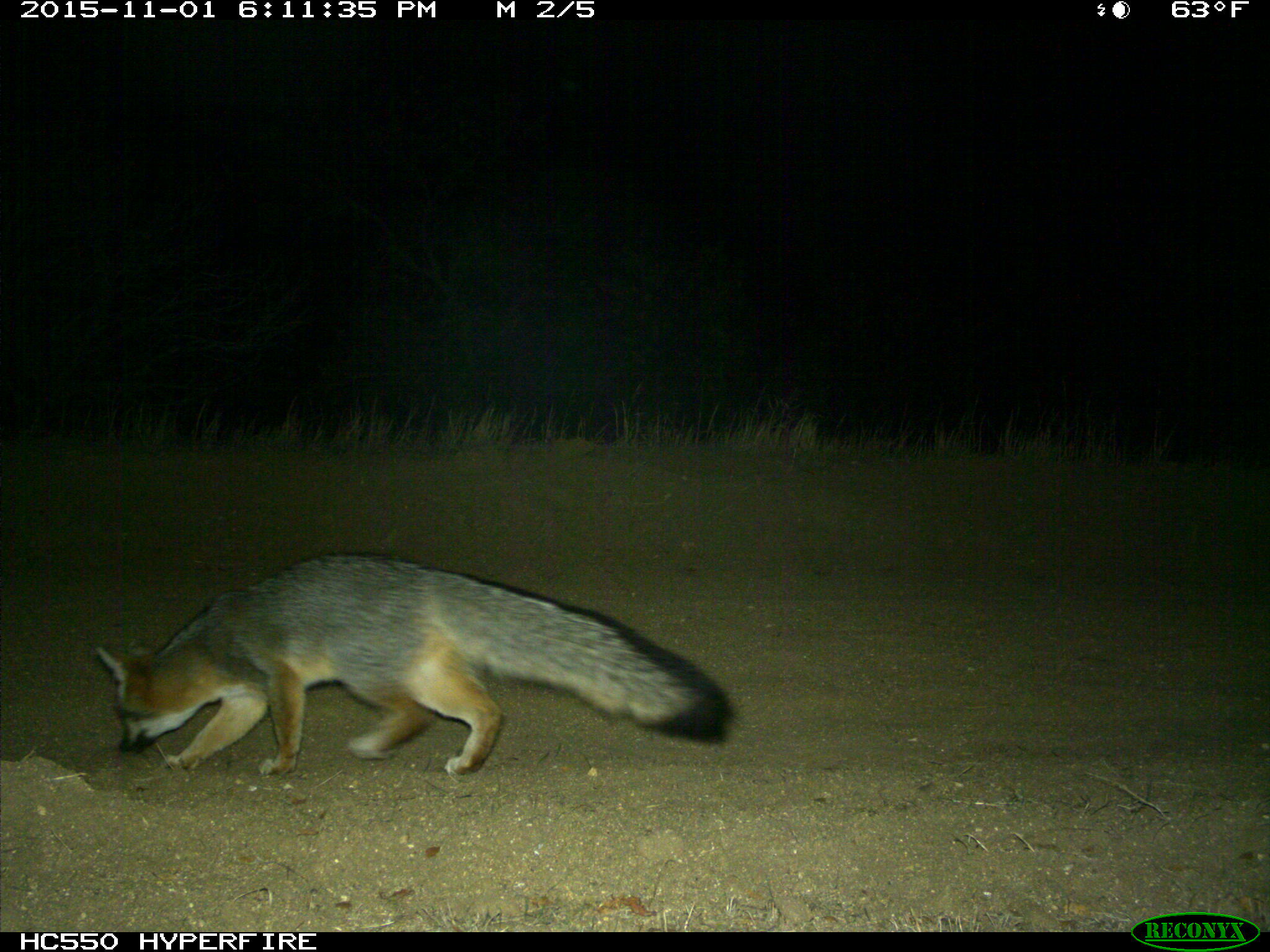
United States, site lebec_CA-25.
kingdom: Animalia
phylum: Chordata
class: Mammalia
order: Carnivora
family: Canidae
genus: Urocyon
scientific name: Urocyon cinereoargenteus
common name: gray fox